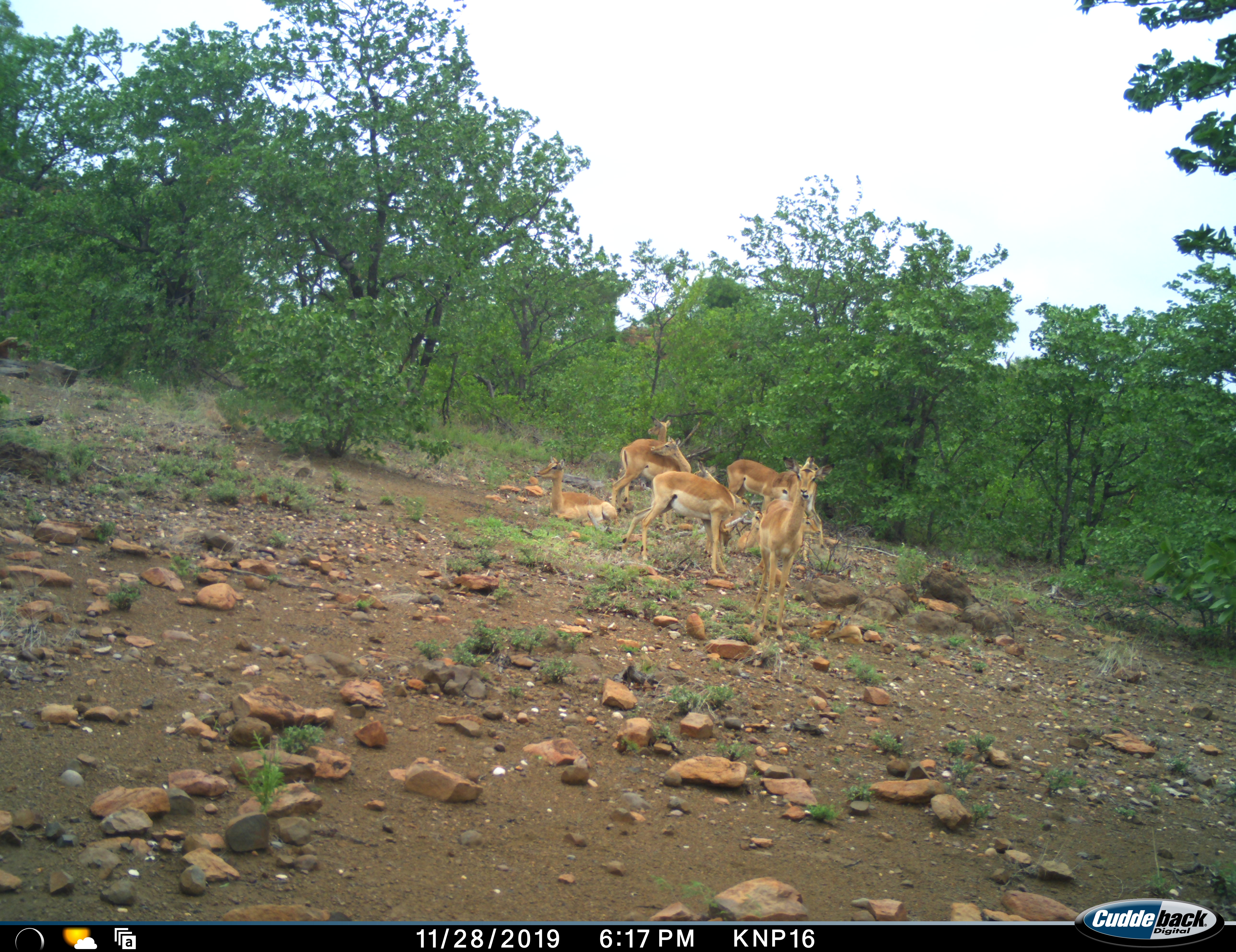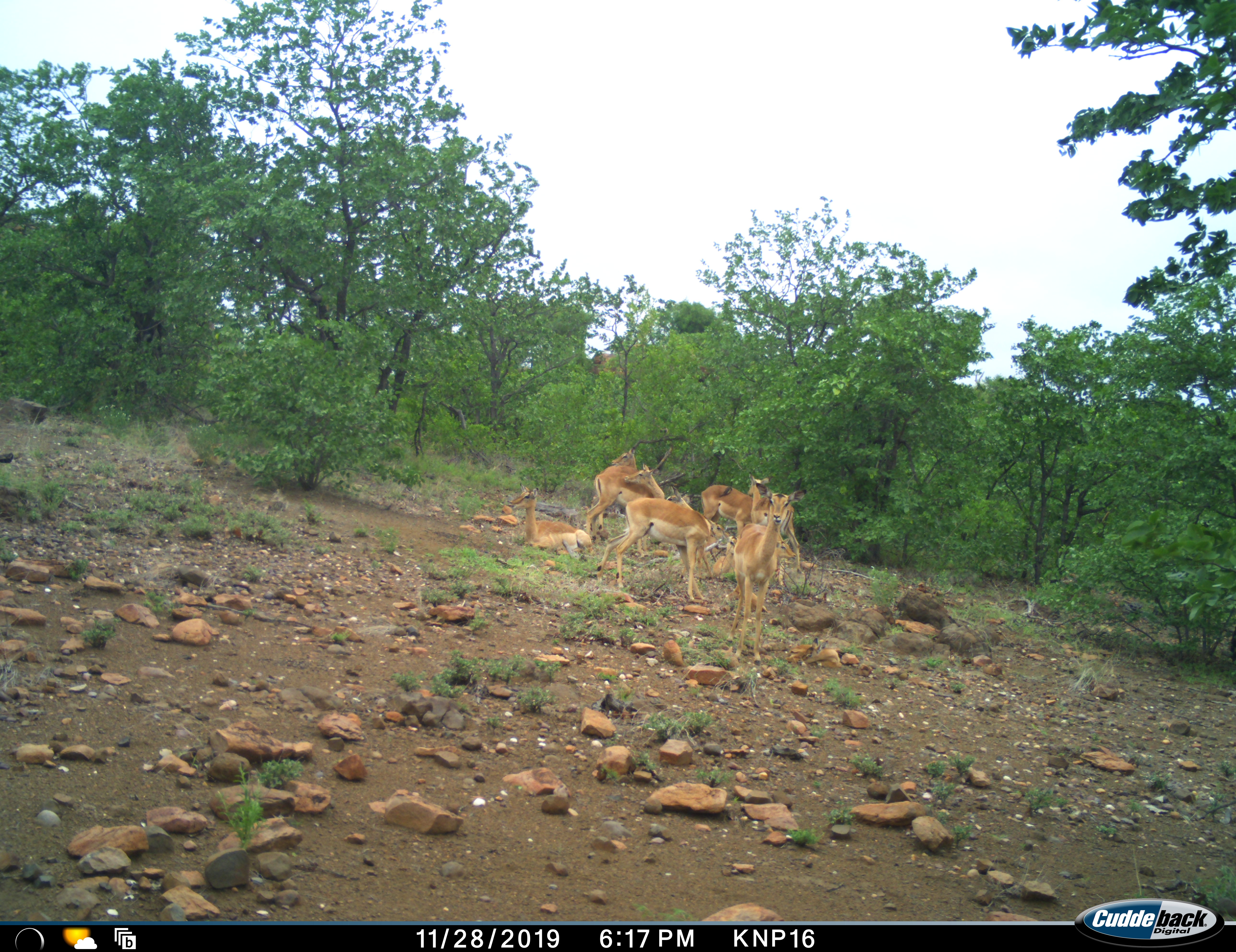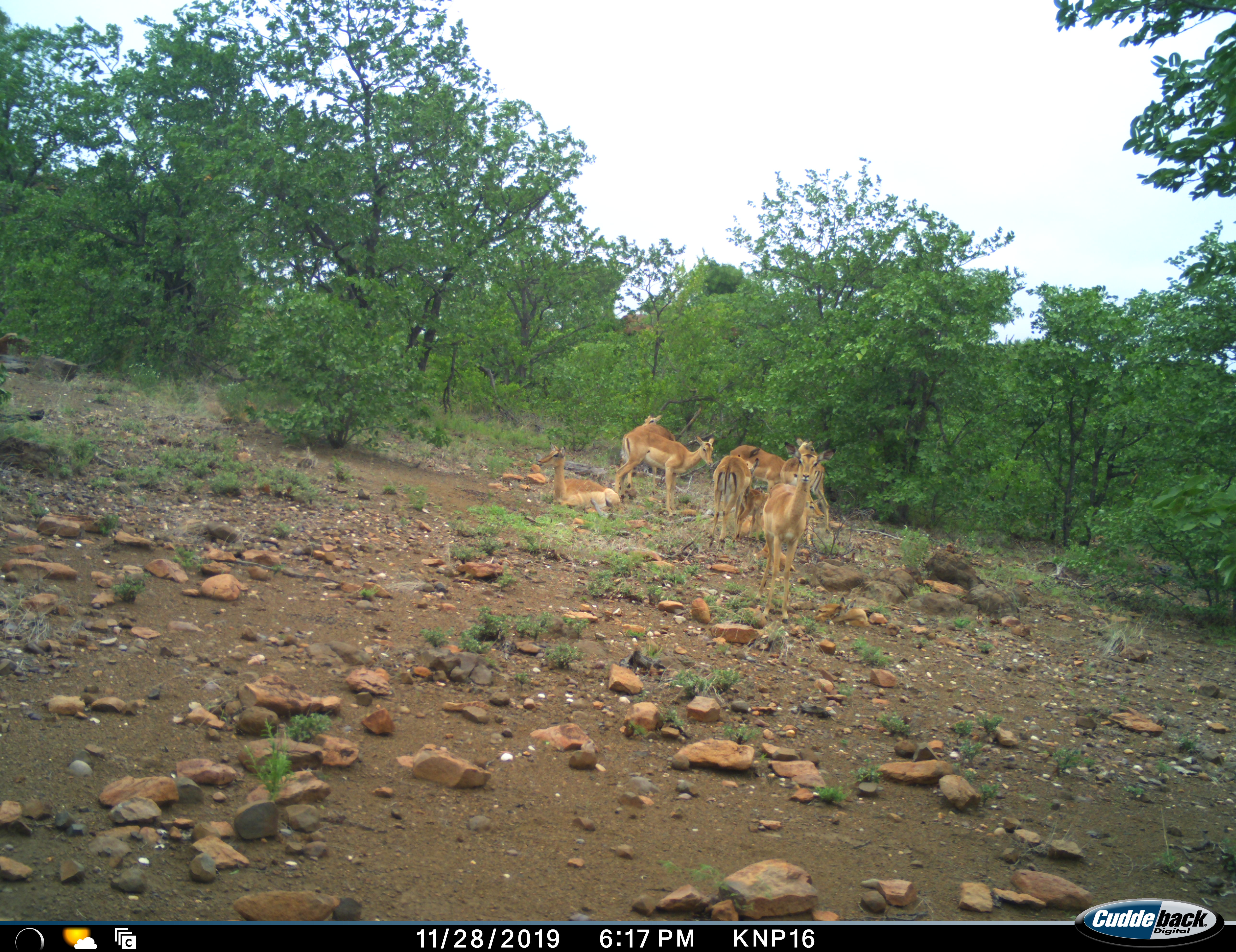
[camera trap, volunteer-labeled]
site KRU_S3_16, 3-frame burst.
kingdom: Animalia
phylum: Chordata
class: Mammalia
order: Artiodactyla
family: Bovidae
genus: Aepyceros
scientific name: Aepyceros melampus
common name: impala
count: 7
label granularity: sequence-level